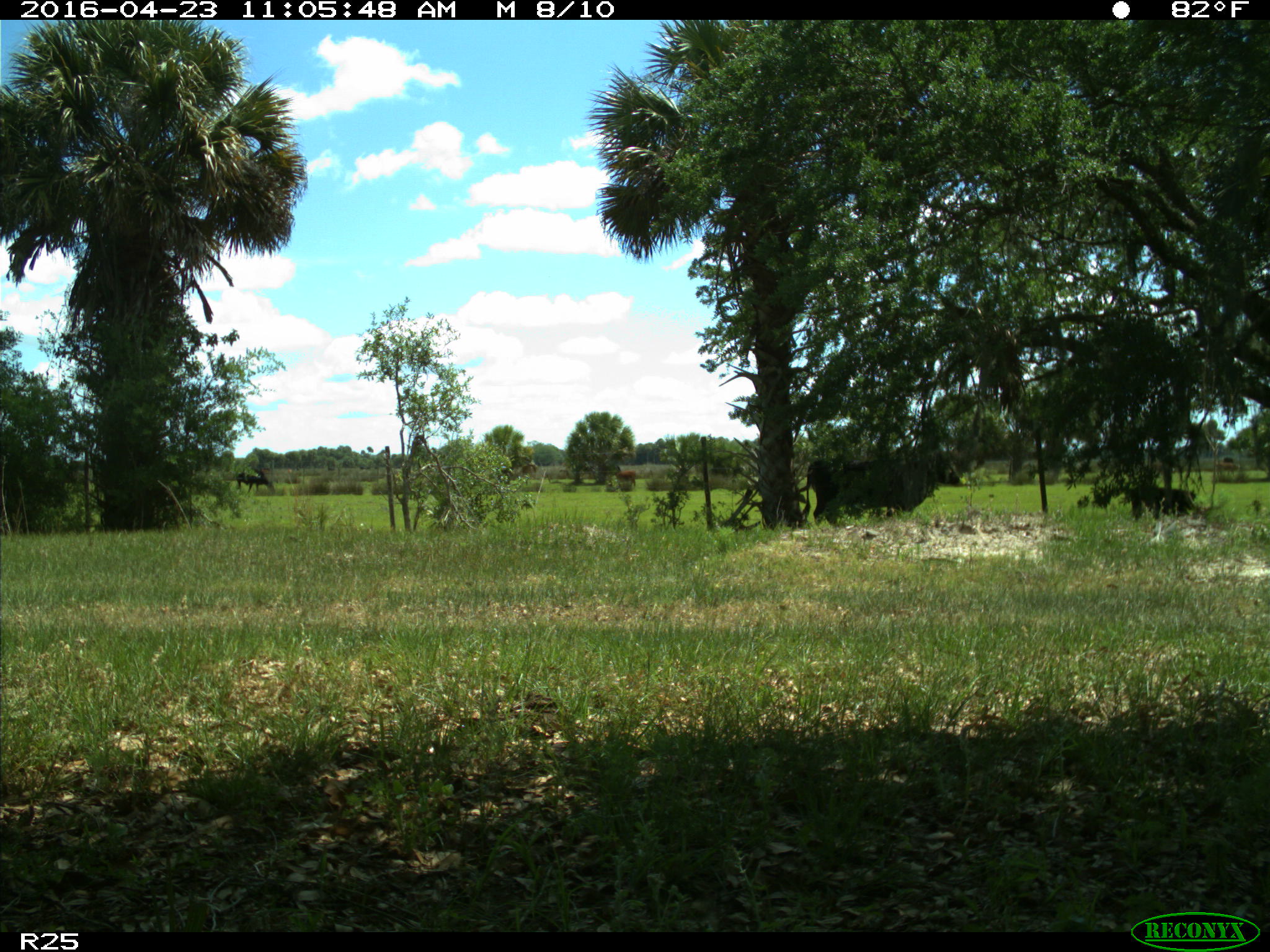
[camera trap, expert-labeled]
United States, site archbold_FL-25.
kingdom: Animalia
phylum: Chordata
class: Mammalia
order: Artiodactyla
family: Bovidae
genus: Bos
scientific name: Bos taurus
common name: domestic cow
Bos taurus (domestic cow).